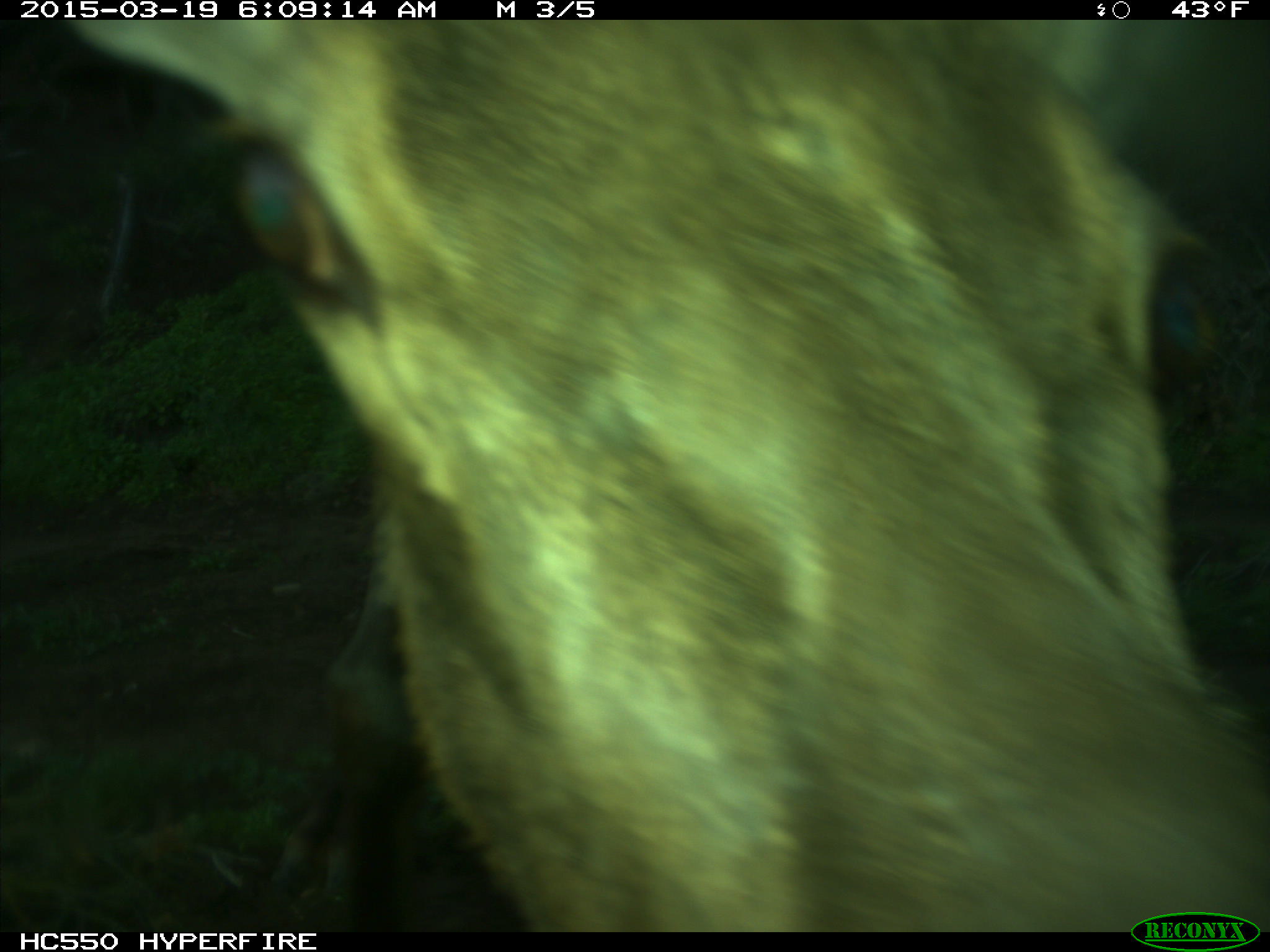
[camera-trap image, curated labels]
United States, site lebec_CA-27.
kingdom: Animalia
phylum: Chordata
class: Mammalia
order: Artiodactyla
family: Cervidae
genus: Cervus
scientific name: Cervus canadensis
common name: elk